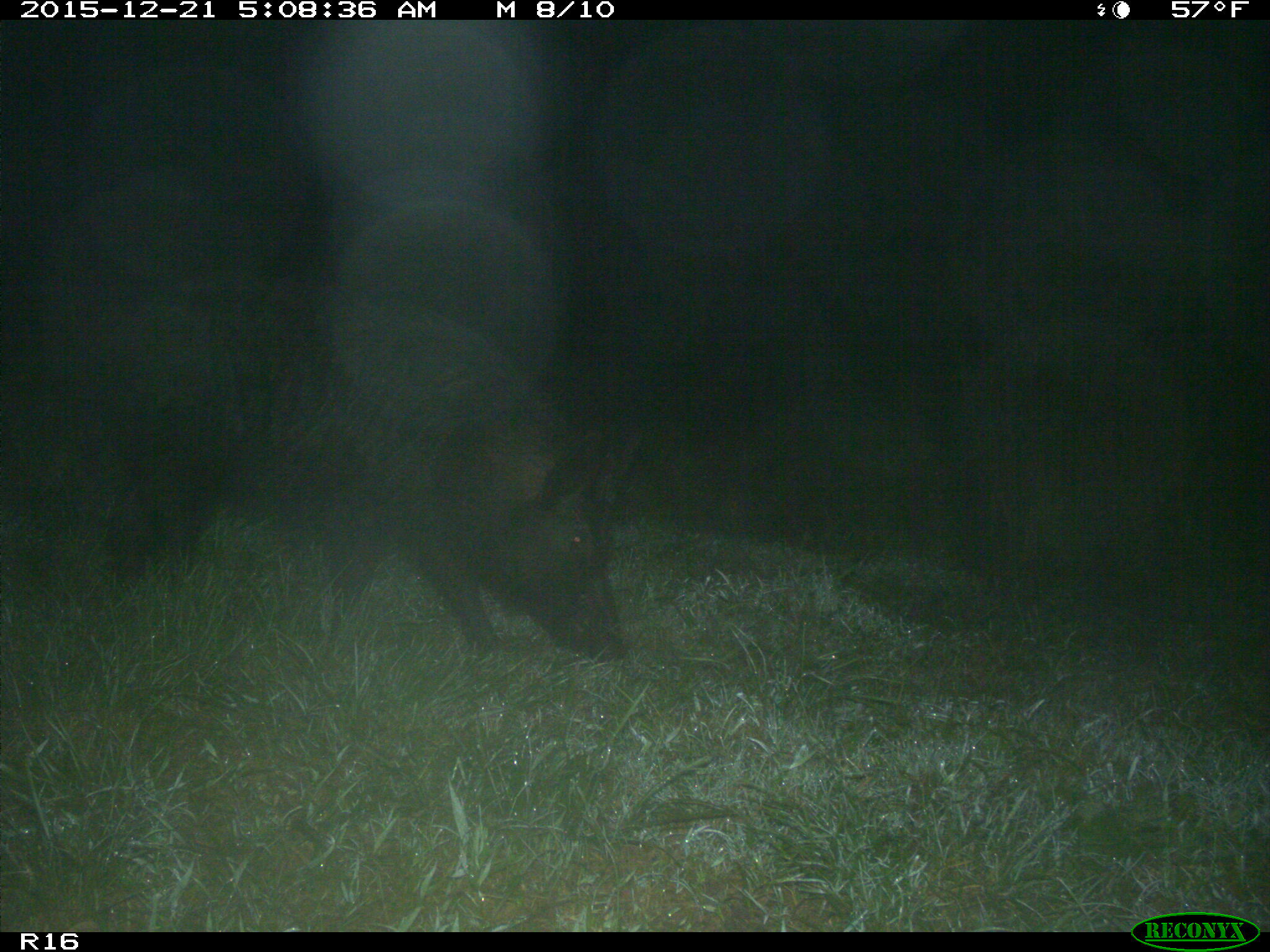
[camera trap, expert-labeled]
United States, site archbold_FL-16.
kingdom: Animalia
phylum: Chordata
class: Mammalia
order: Artiodactyla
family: Suidae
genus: Sus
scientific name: Sus scrofa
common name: wild boar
Sus scrofa (wild boar).